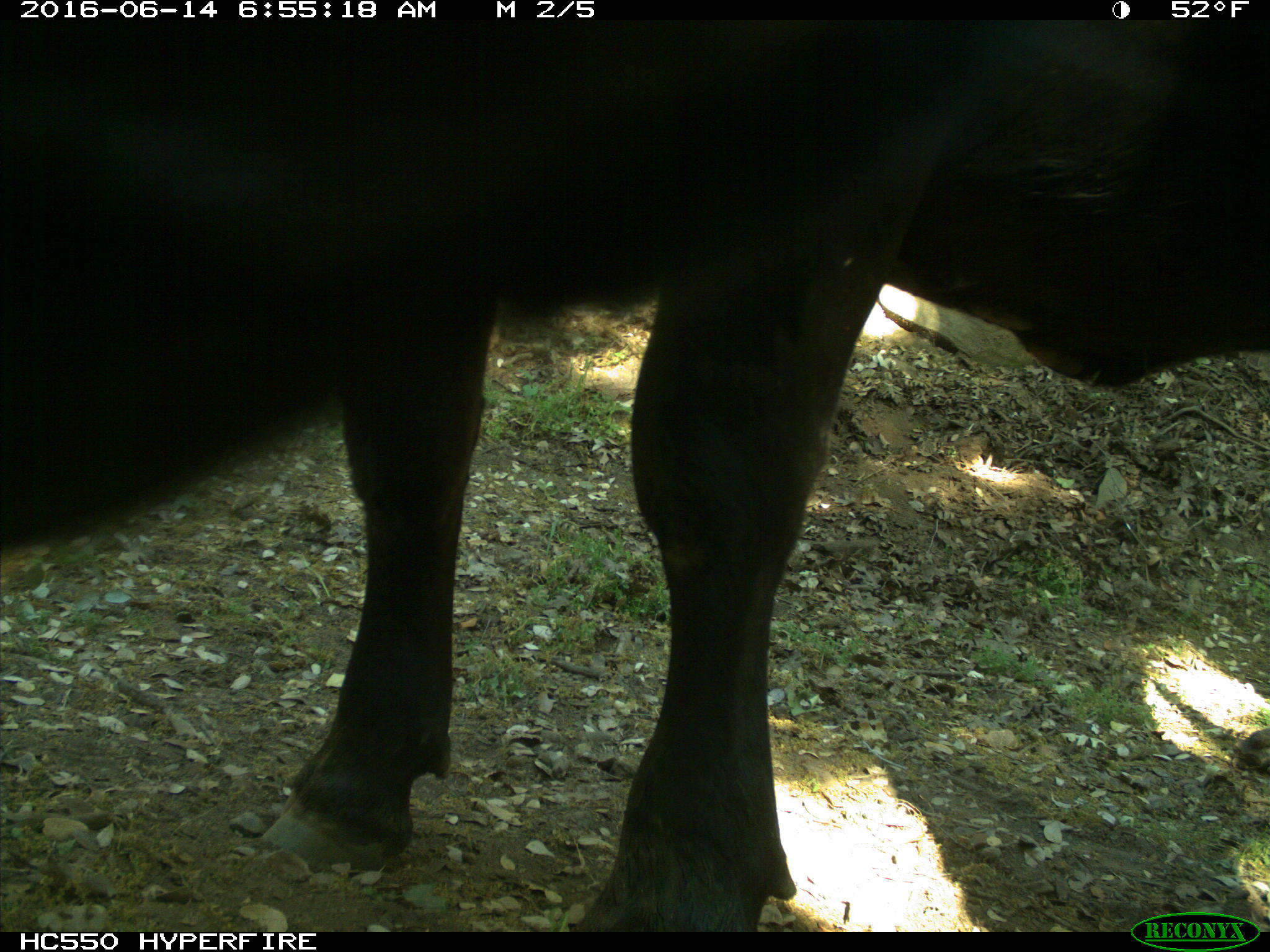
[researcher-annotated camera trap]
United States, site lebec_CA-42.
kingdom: Animalia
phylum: Chordata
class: Mammalia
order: Artiodactyla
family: Bovidae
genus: Bos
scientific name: Bos taurus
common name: domestic cow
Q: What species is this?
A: Bos taurus (domestic cow).